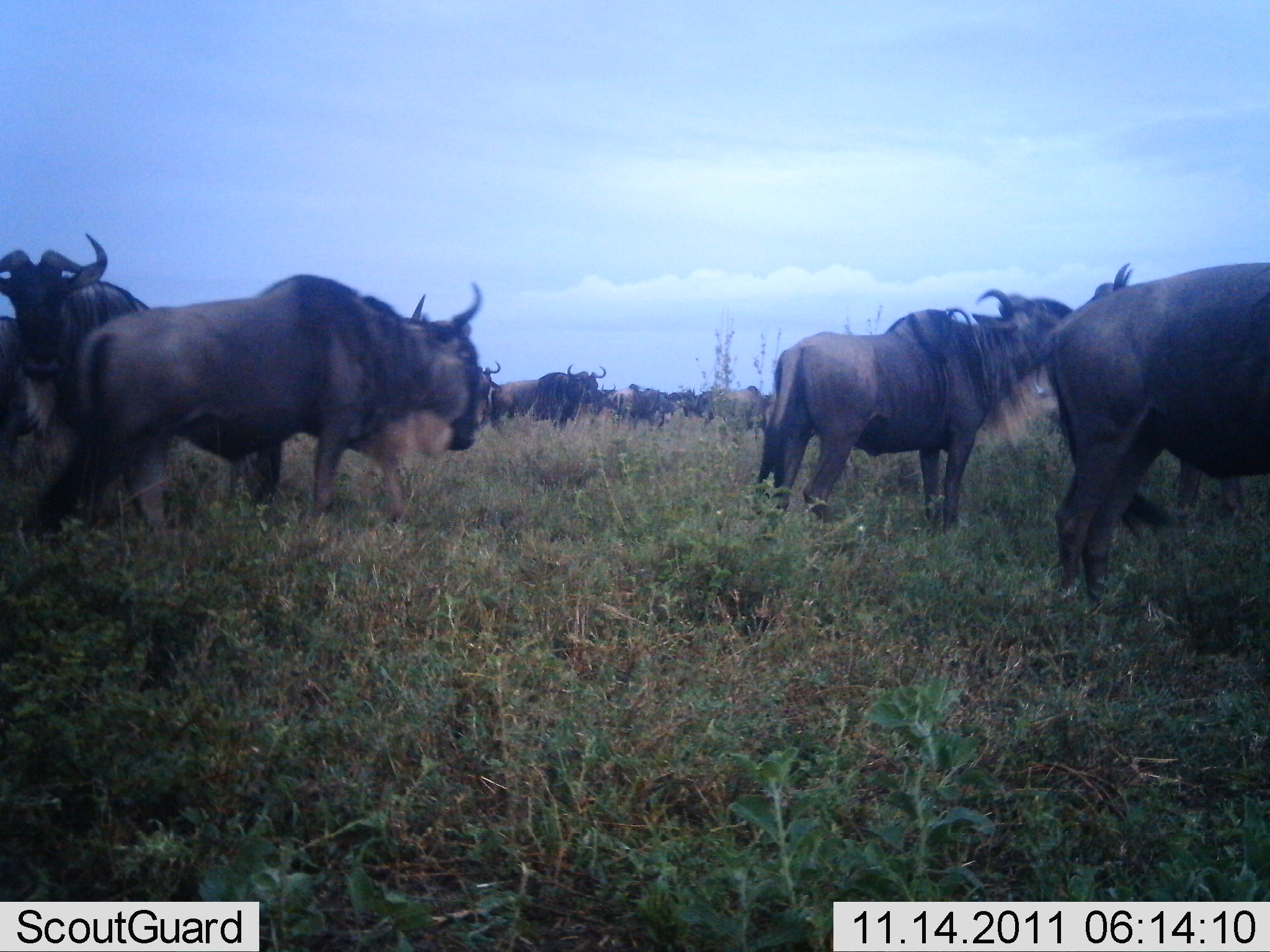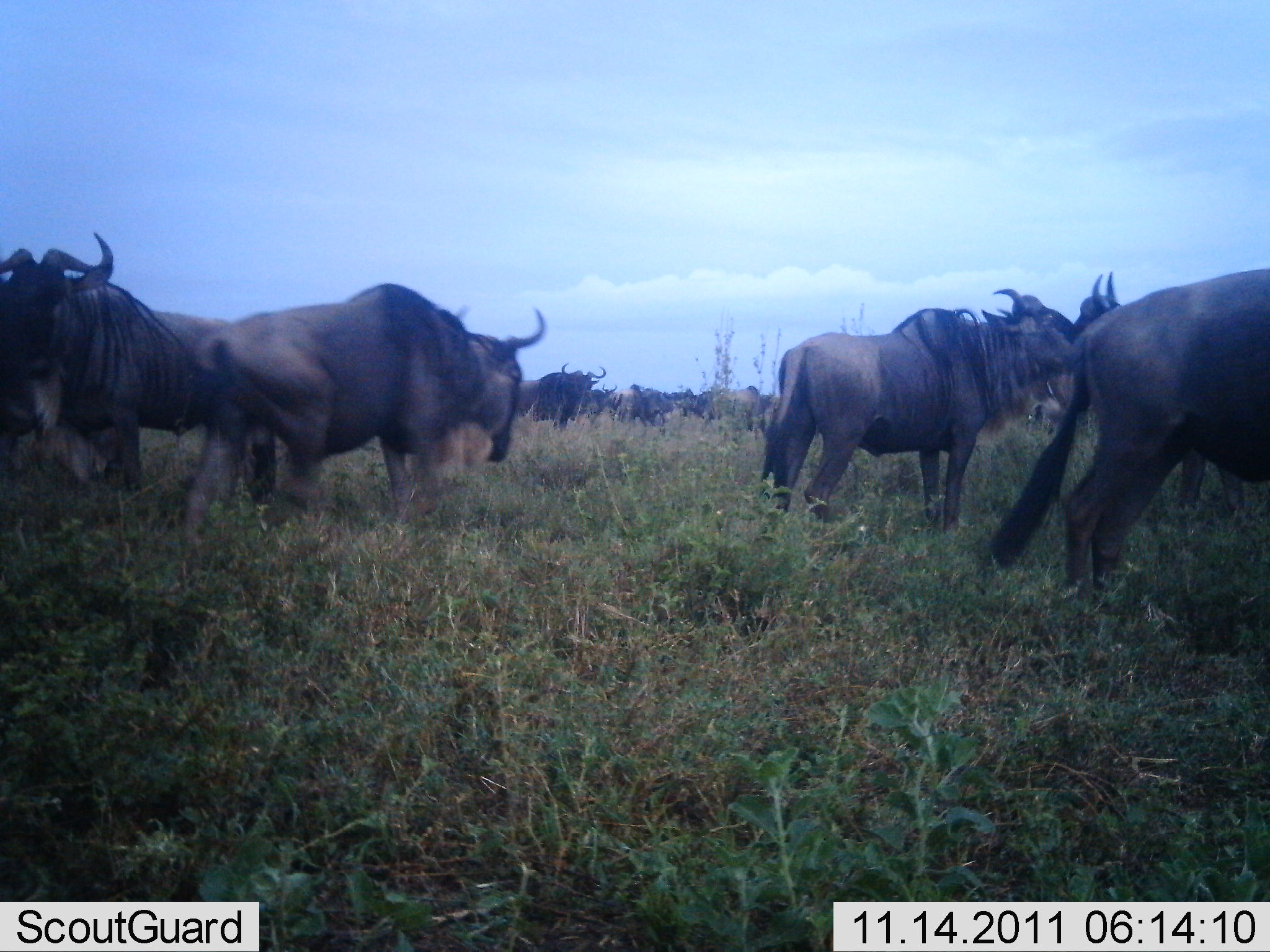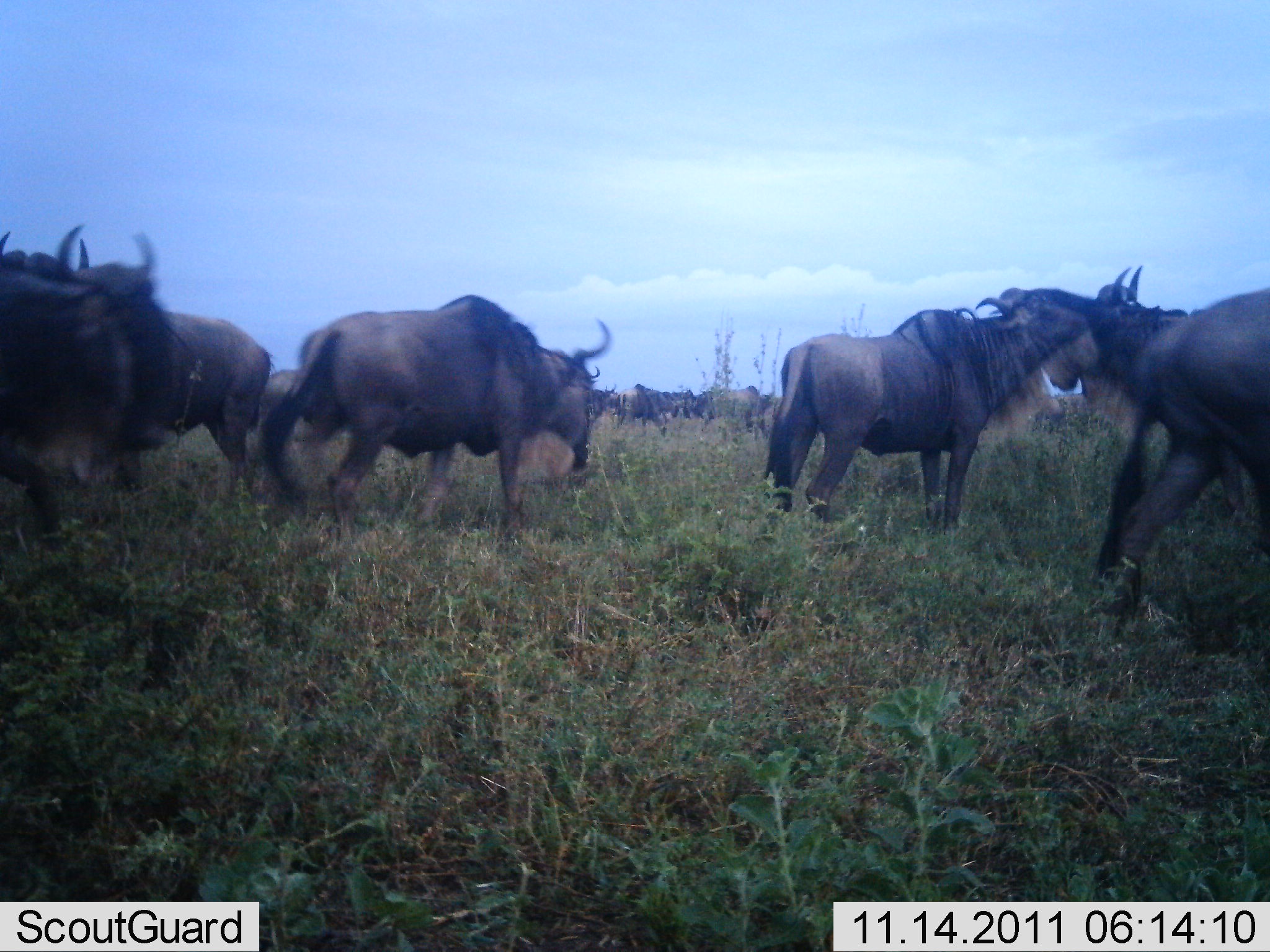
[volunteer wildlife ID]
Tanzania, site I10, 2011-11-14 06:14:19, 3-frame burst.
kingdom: Animalia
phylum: Chordata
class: Mammalia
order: Artiodactyla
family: Bovidae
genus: Connochaetes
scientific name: Connochaetes taurinus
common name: blue wildebeest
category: wildebeest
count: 11-50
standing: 88%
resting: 0%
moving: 65%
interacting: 24%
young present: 0%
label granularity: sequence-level